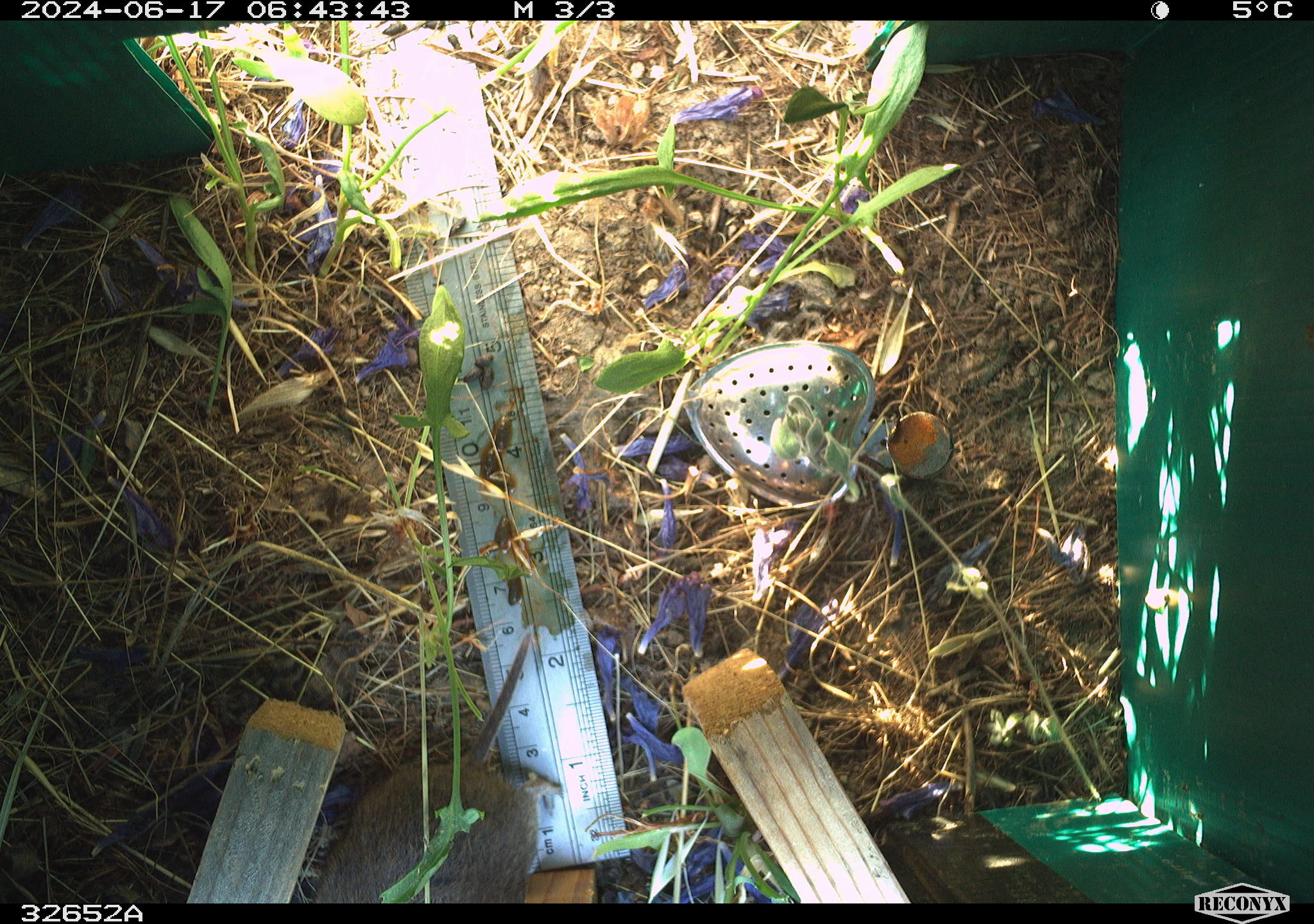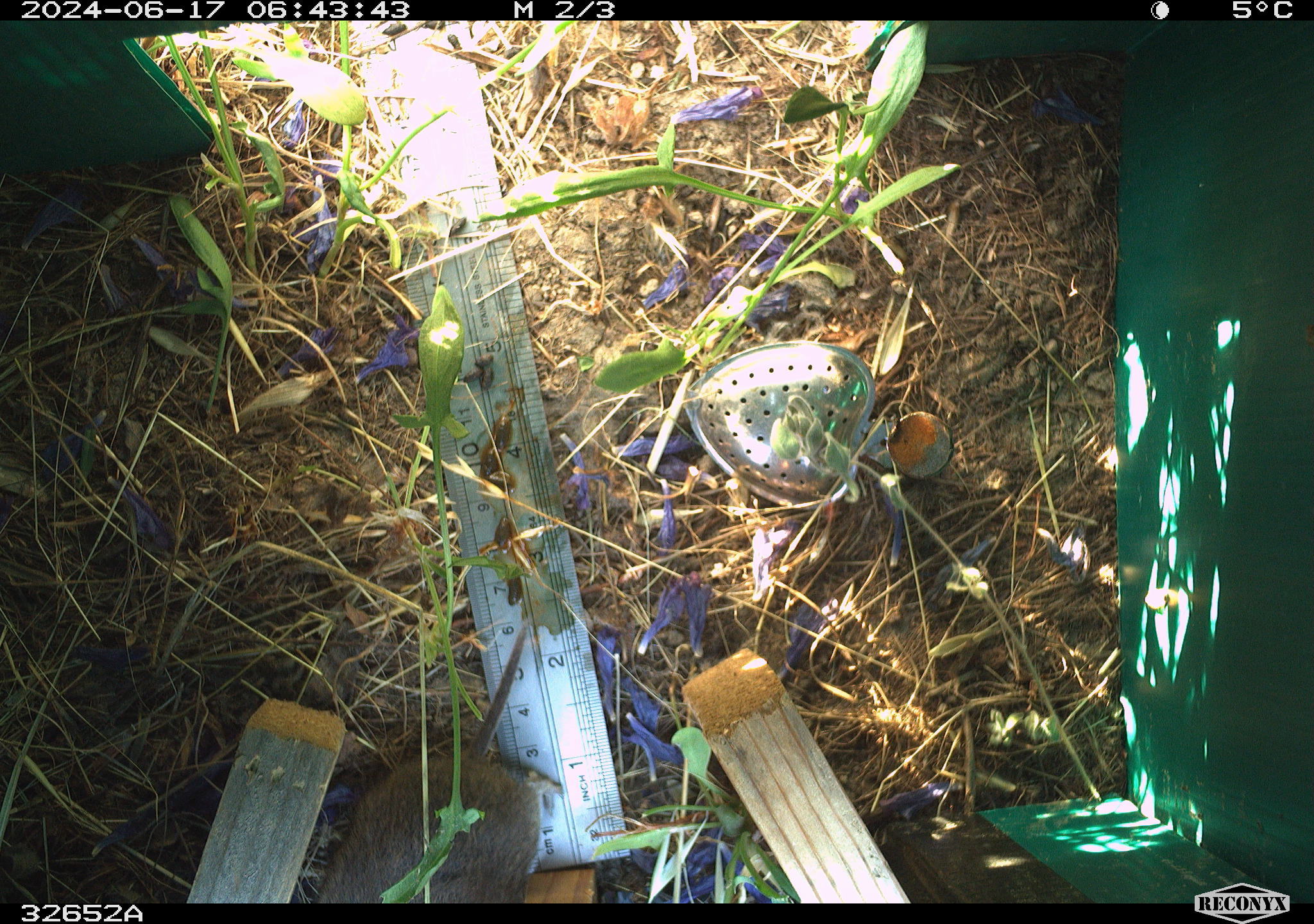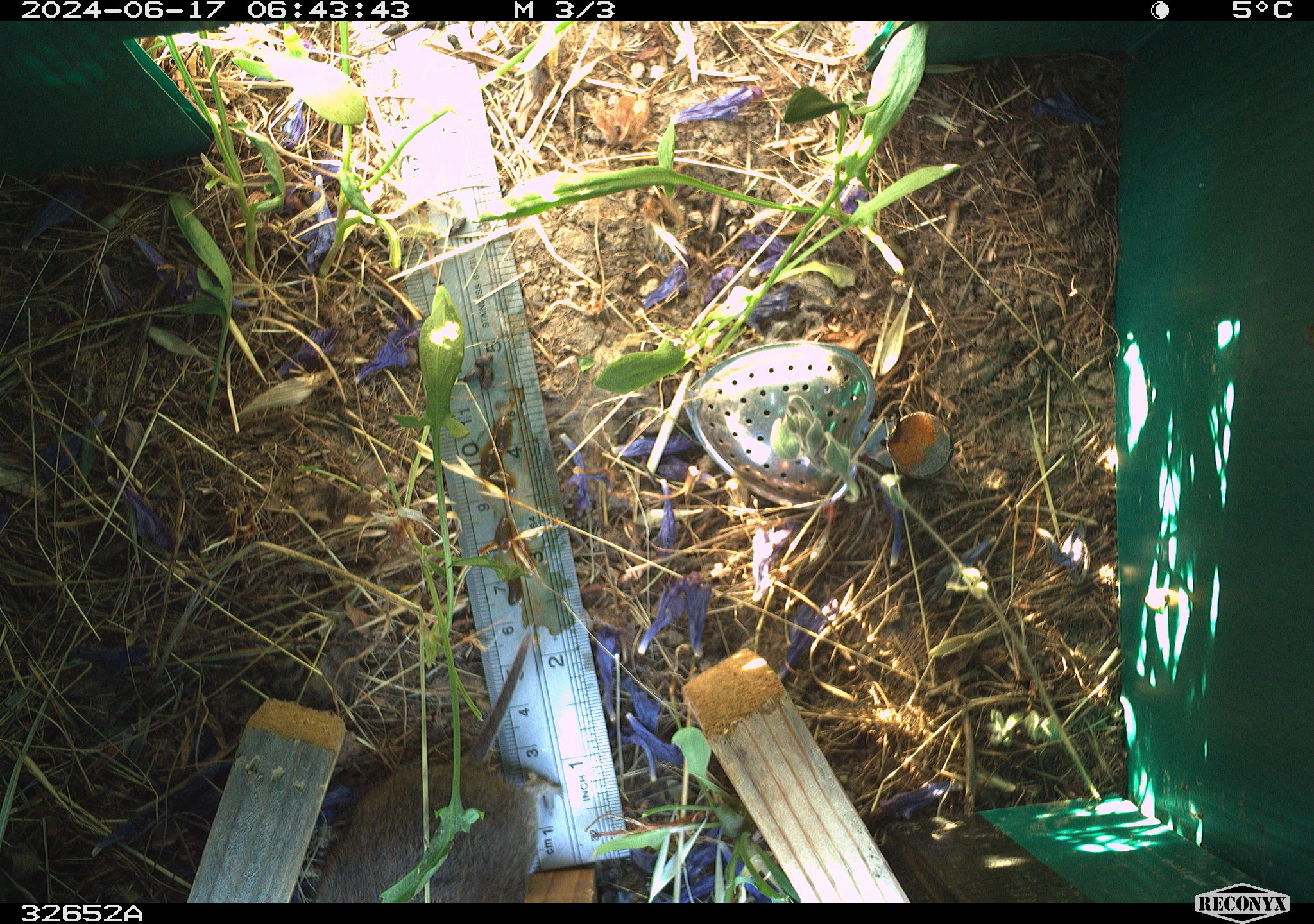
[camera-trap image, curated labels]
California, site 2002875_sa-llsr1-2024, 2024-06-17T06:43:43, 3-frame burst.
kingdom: Animalia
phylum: Chordata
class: Mammalia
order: Rodentia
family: Cricetidae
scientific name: Arvicolinae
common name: voles, lemmings, and muskrats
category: arvicolinae subfamily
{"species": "arvicolinae subfamily (voles, lemmings, and muskrats) (Arvicolinae)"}